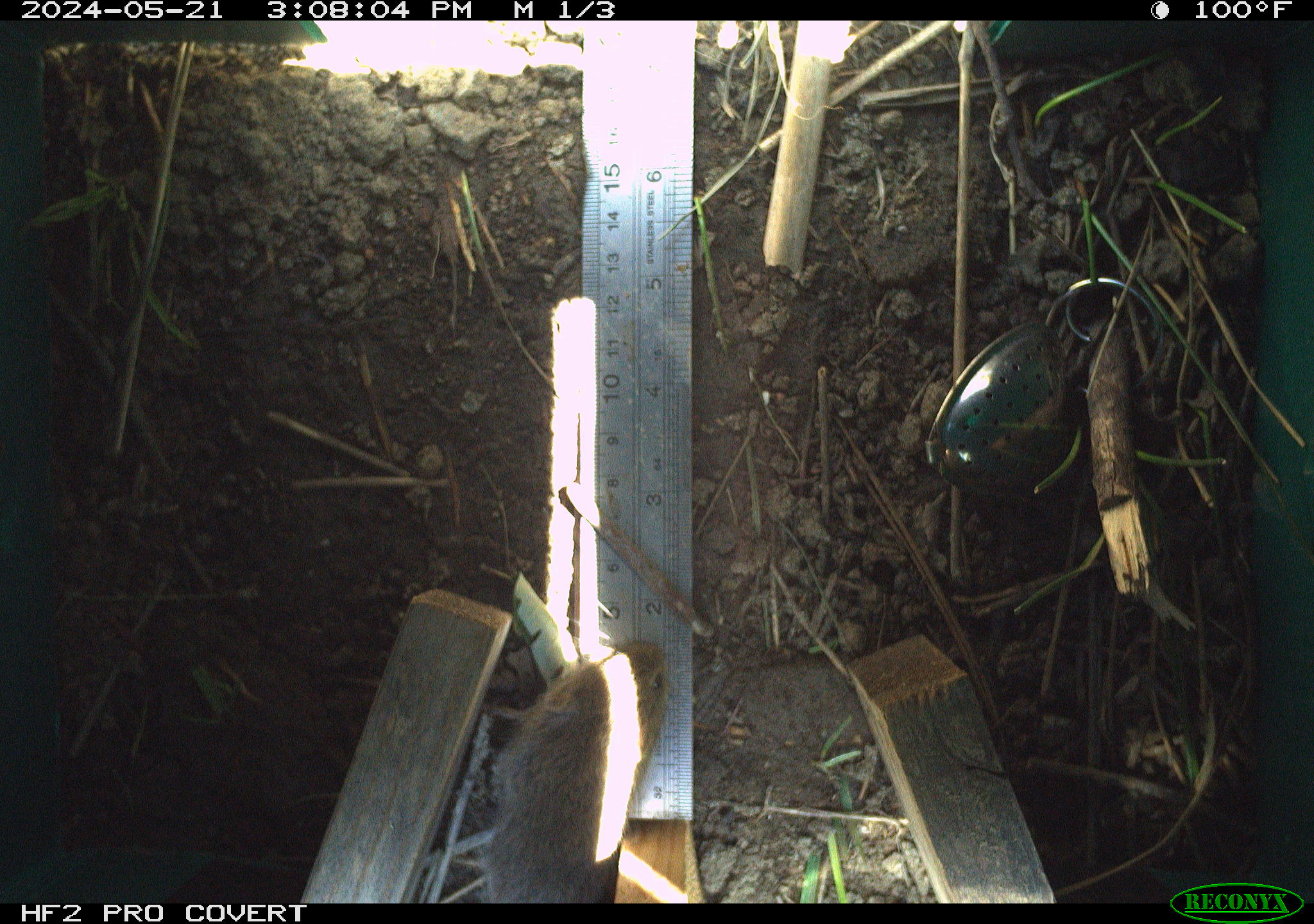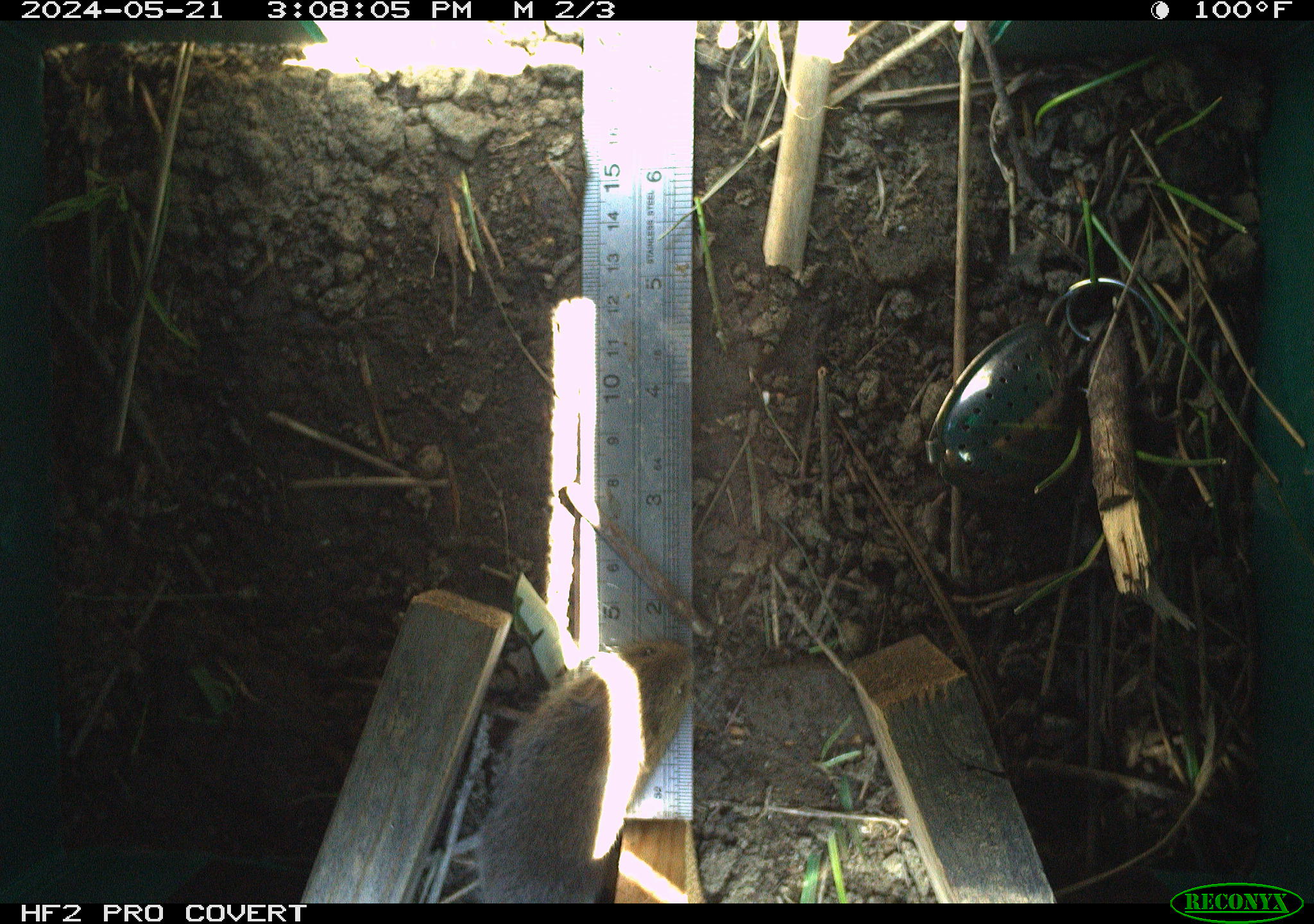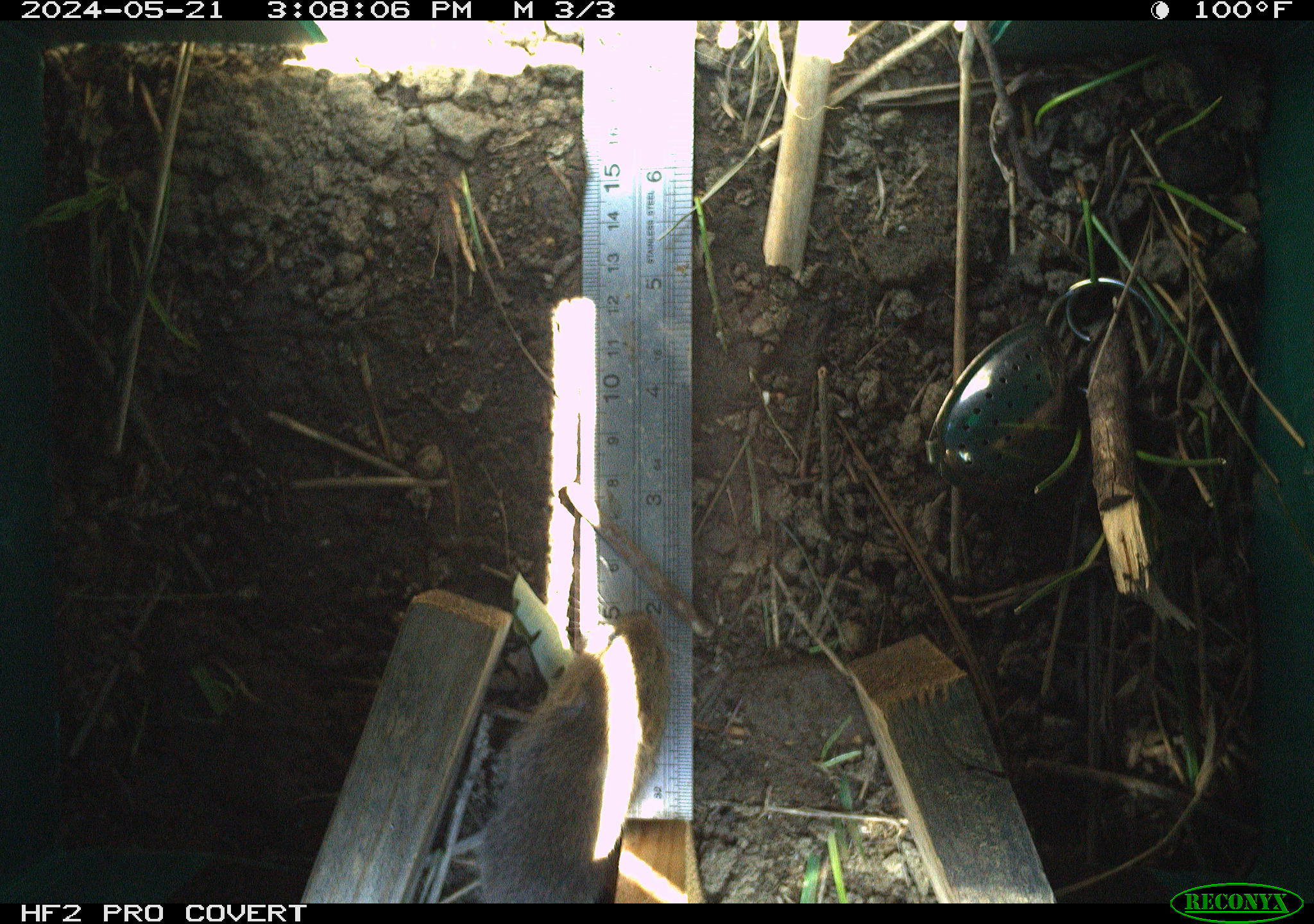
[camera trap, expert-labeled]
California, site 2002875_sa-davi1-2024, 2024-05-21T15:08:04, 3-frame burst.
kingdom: Animalia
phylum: Chordata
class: Mammalia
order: Rodentia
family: Cricetidae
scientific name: Arvicolinae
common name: voles, lemmings, and muskrats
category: arvicolinae subfamily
Arvicolinae subfamily (voles, lemmings, and muskrats) (Arvicolinae).